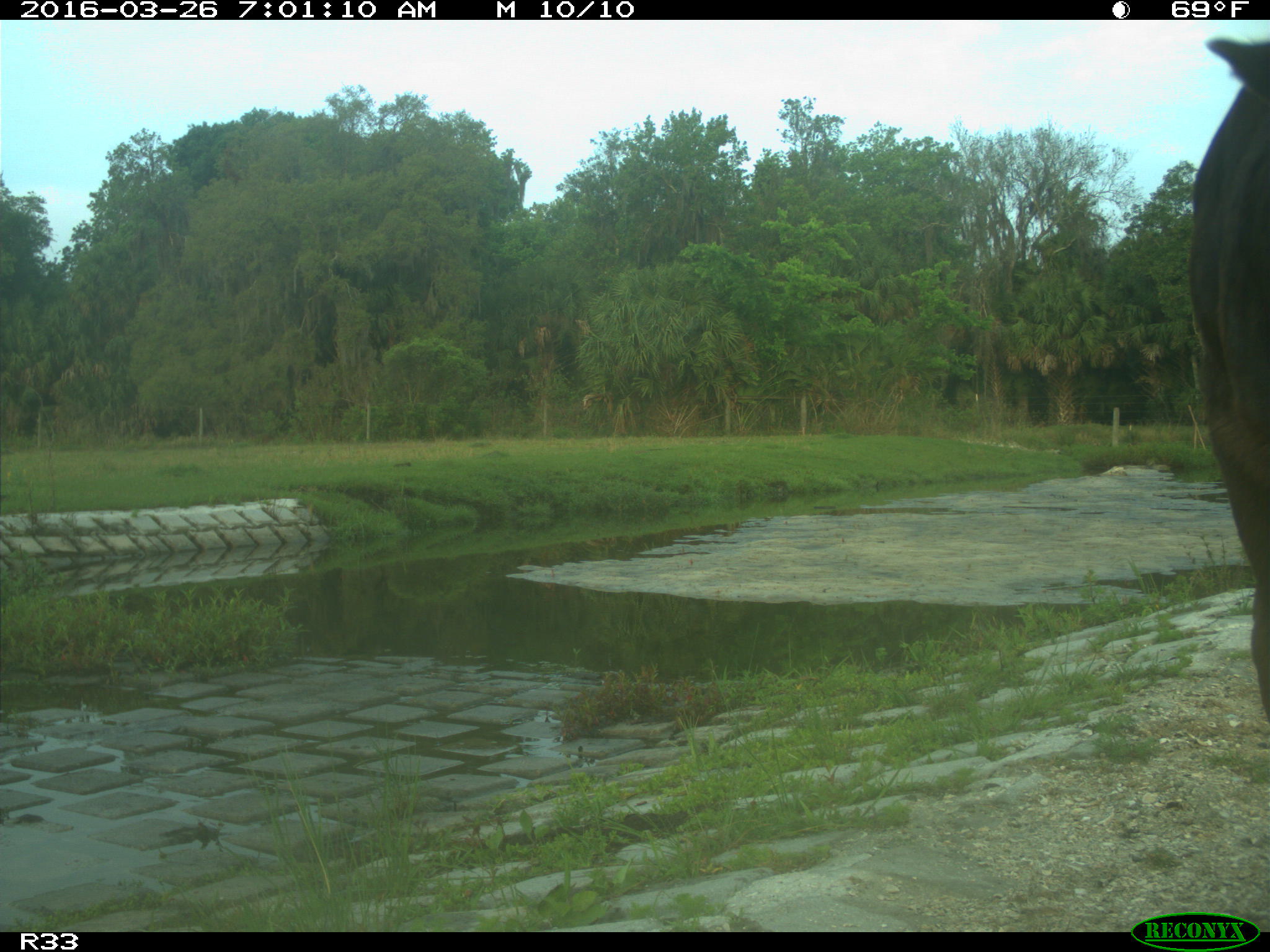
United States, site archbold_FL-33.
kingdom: Animalia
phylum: Chordata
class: Mammalia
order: Artiodactyla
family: Bovidae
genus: Bos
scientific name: Bos taurus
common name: domestic cow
Bos taurus (domestic cow).